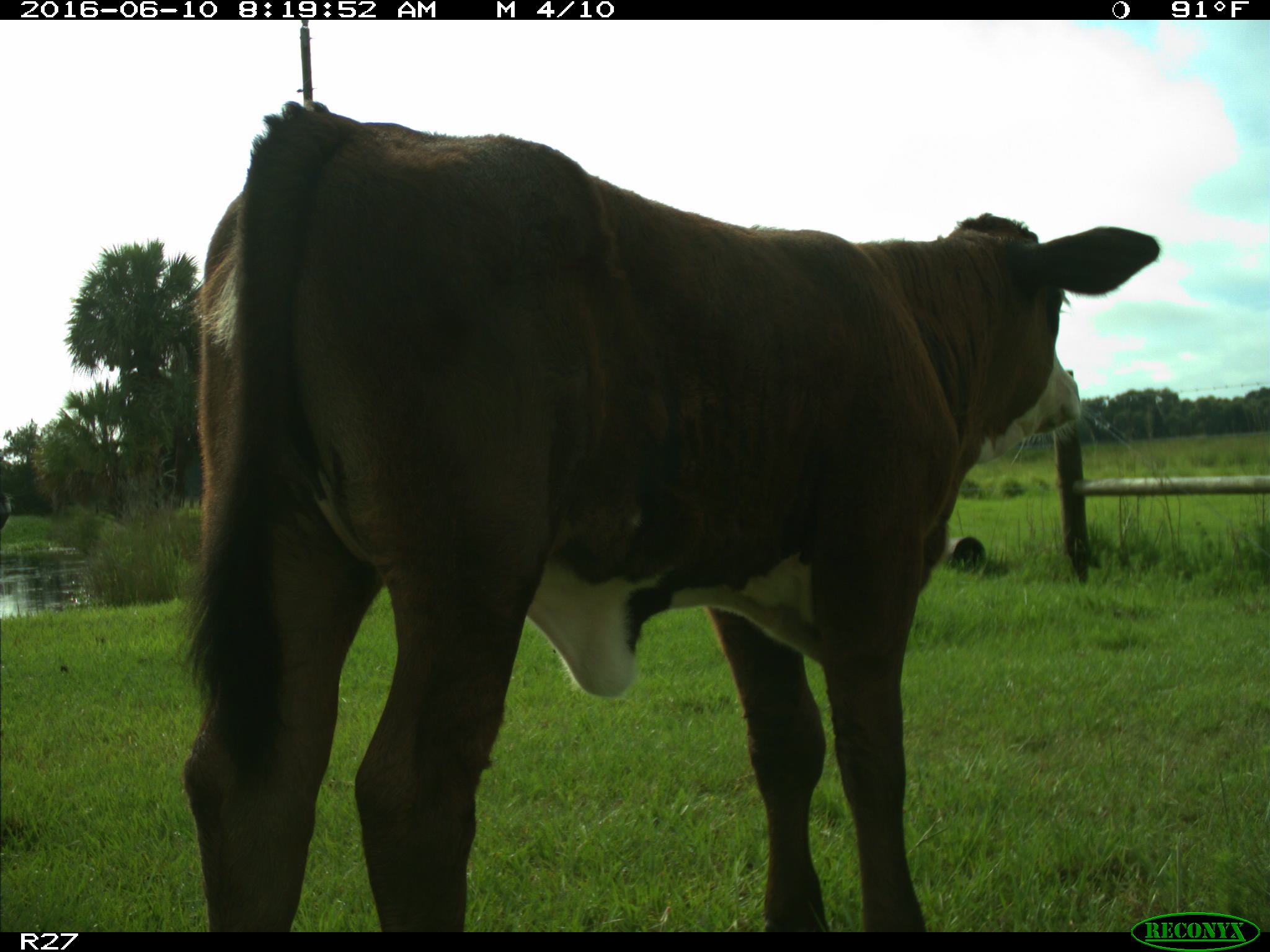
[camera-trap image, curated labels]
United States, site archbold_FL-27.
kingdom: Animalia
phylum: Chordata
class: Mammalia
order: Artiodactyla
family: Bovidae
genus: Bos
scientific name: Bos taurus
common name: domestic cow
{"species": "Bos taurus (domestic cow)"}